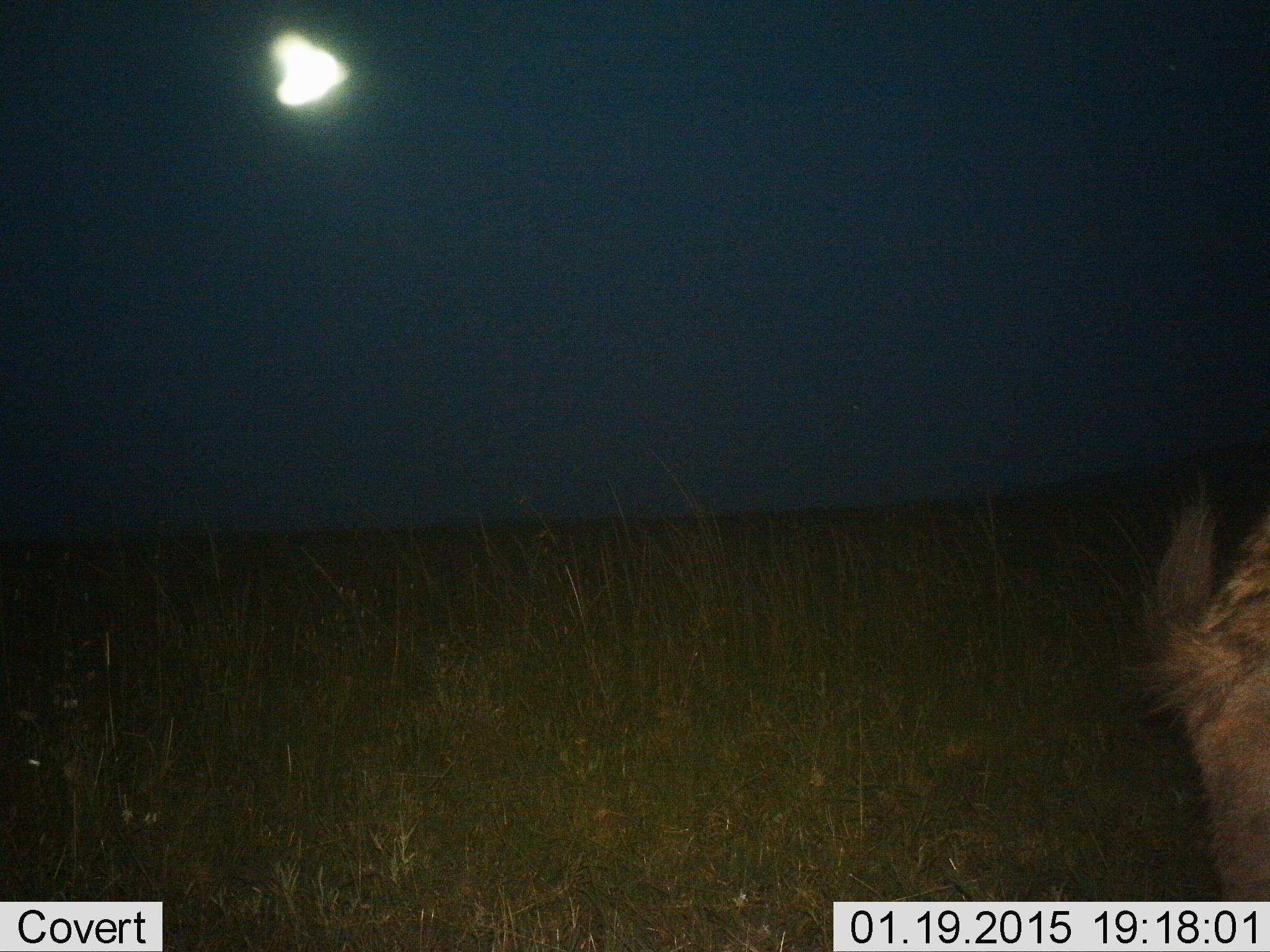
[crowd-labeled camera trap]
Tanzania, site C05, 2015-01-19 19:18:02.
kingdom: Animalia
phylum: Chordata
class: Mammalia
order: Carnivora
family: Hyaenidae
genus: Crocuta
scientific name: Crocuta crocuta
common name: spotted hyena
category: hyenaspotted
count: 1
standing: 40%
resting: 0%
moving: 60%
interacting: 0%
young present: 0%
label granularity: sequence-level